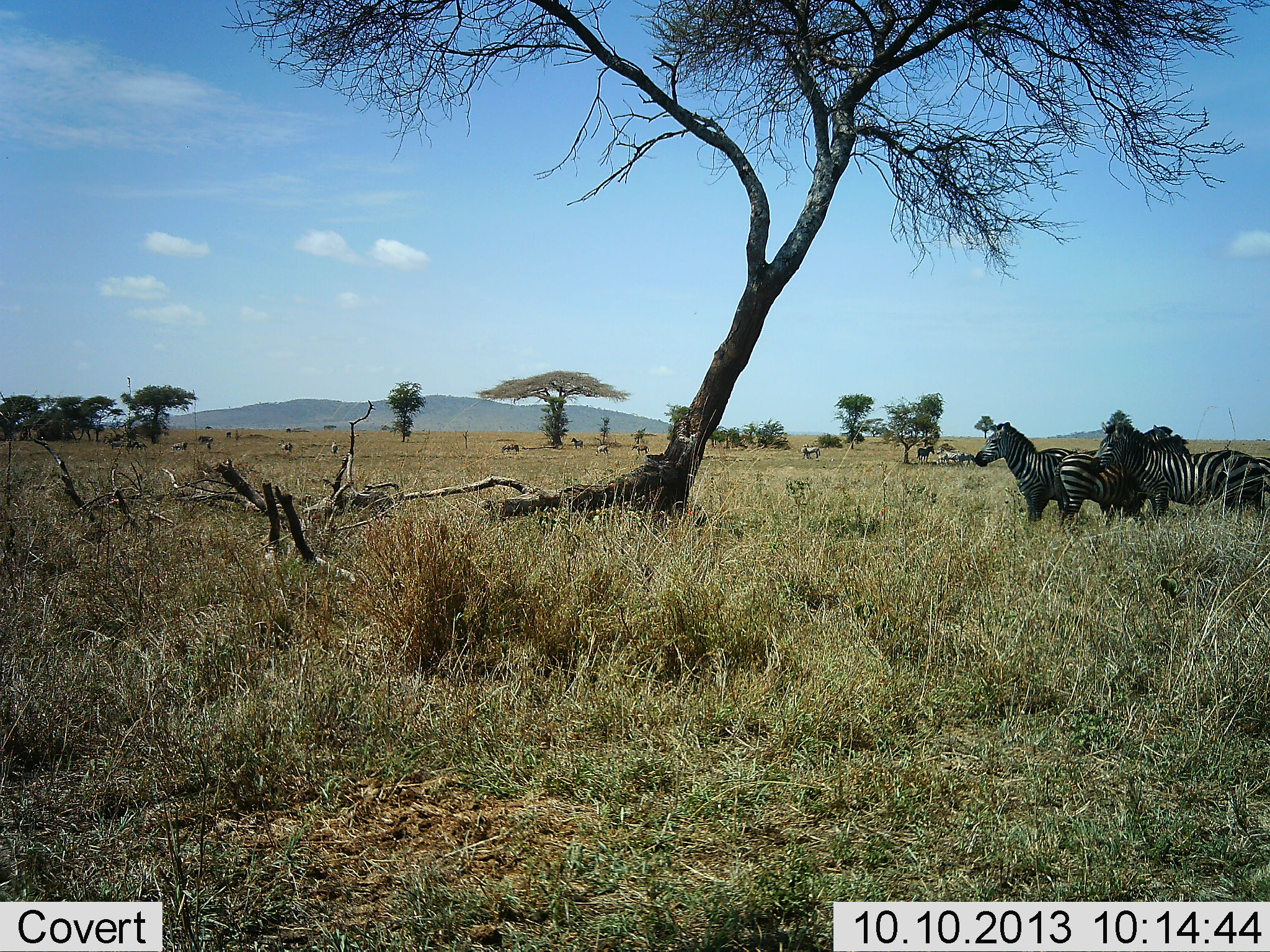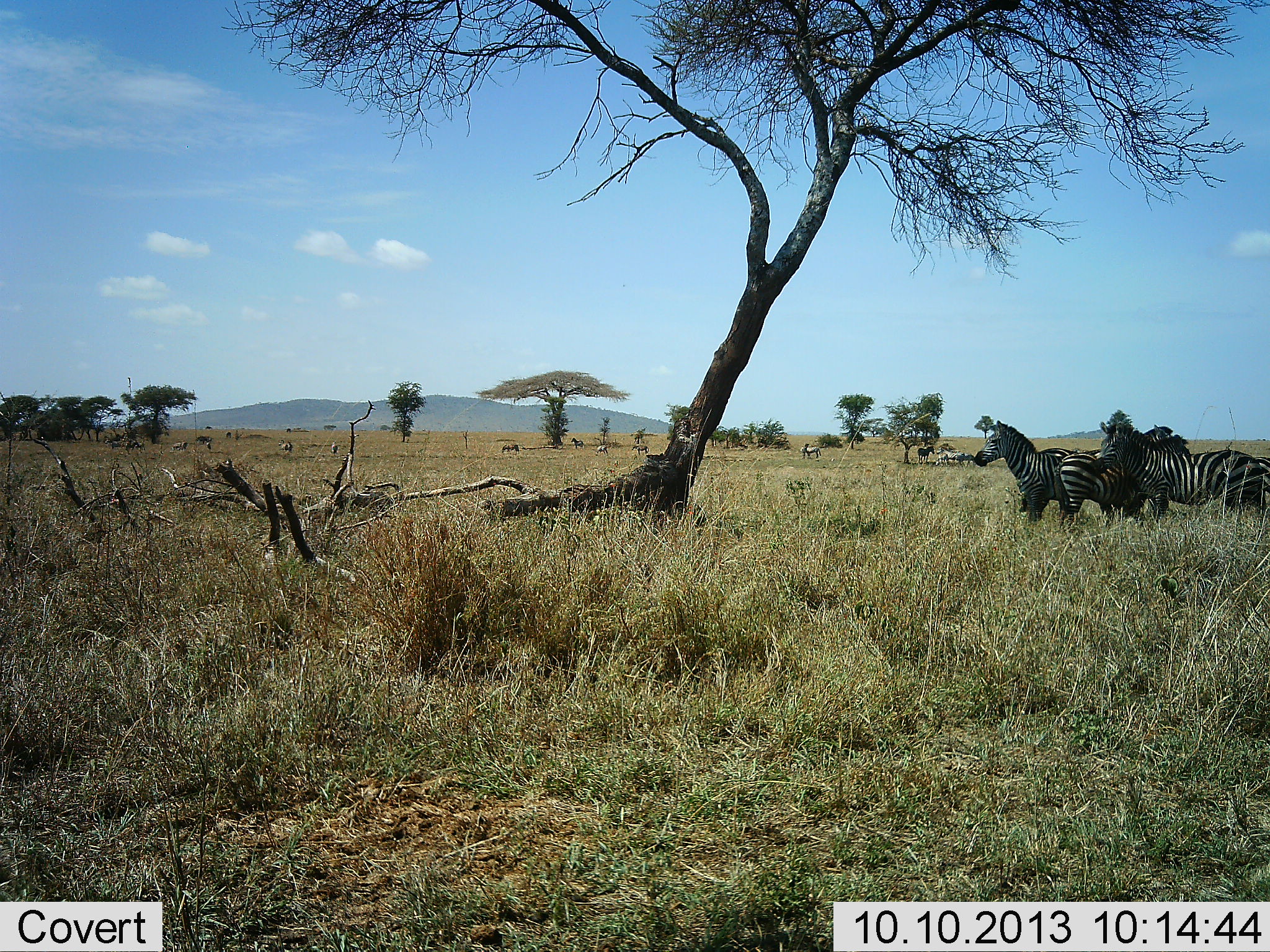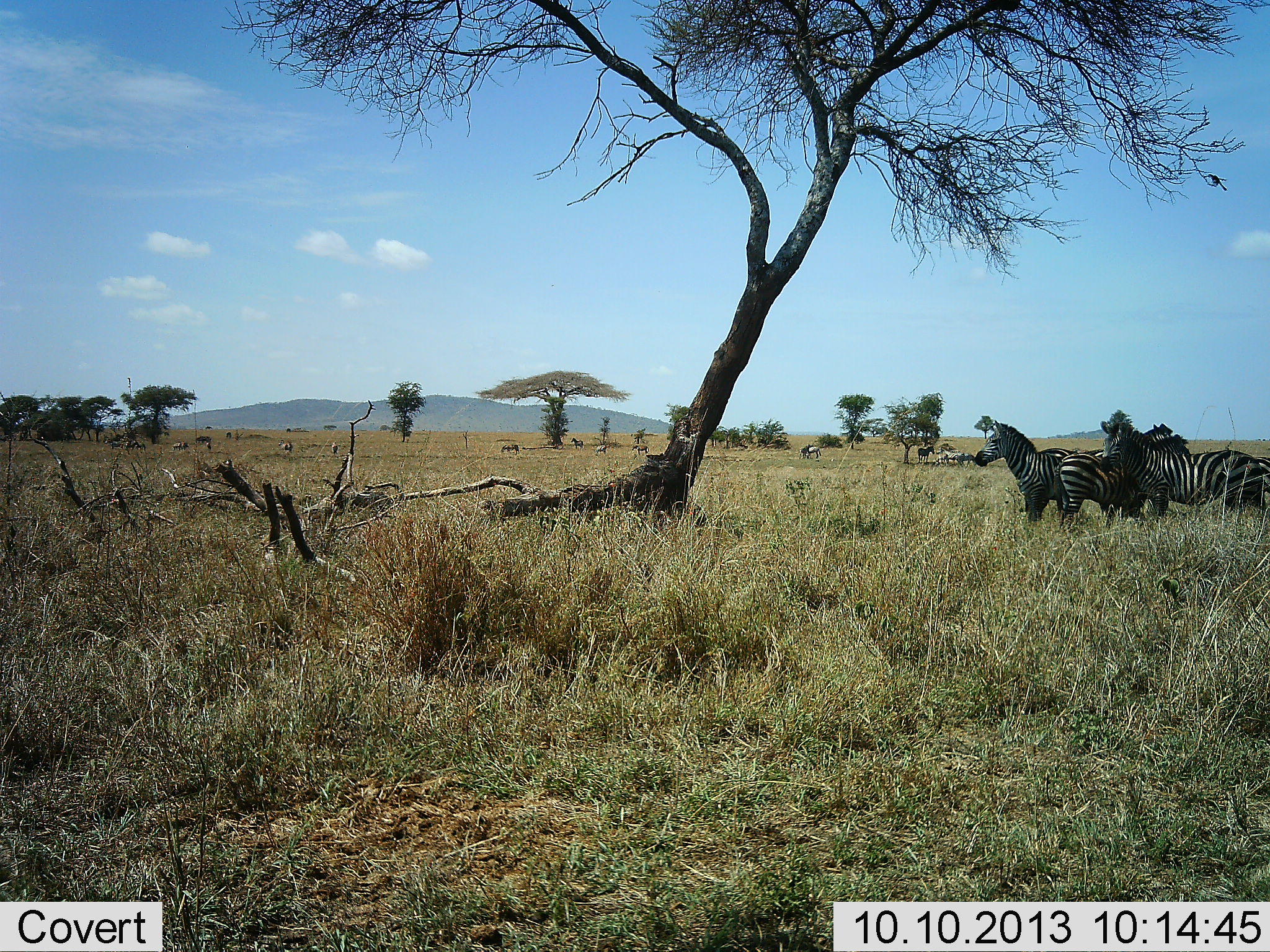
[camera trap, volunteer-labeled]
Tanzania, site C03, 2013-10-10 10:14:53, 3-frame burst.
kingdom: Animalia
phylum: Chordata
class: Mammalia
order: Perissodactyla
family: Equidae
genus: Equus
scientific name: Equus quagga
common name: plains zebra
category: zebra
Zebra (plains zebra) (Equus quagga), count 3. Behavior (volunteer vote fractions): standing 95%, resting 5%, moving 0%, interacting 11%. Young present (vote fraction): 5%. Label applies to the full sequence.